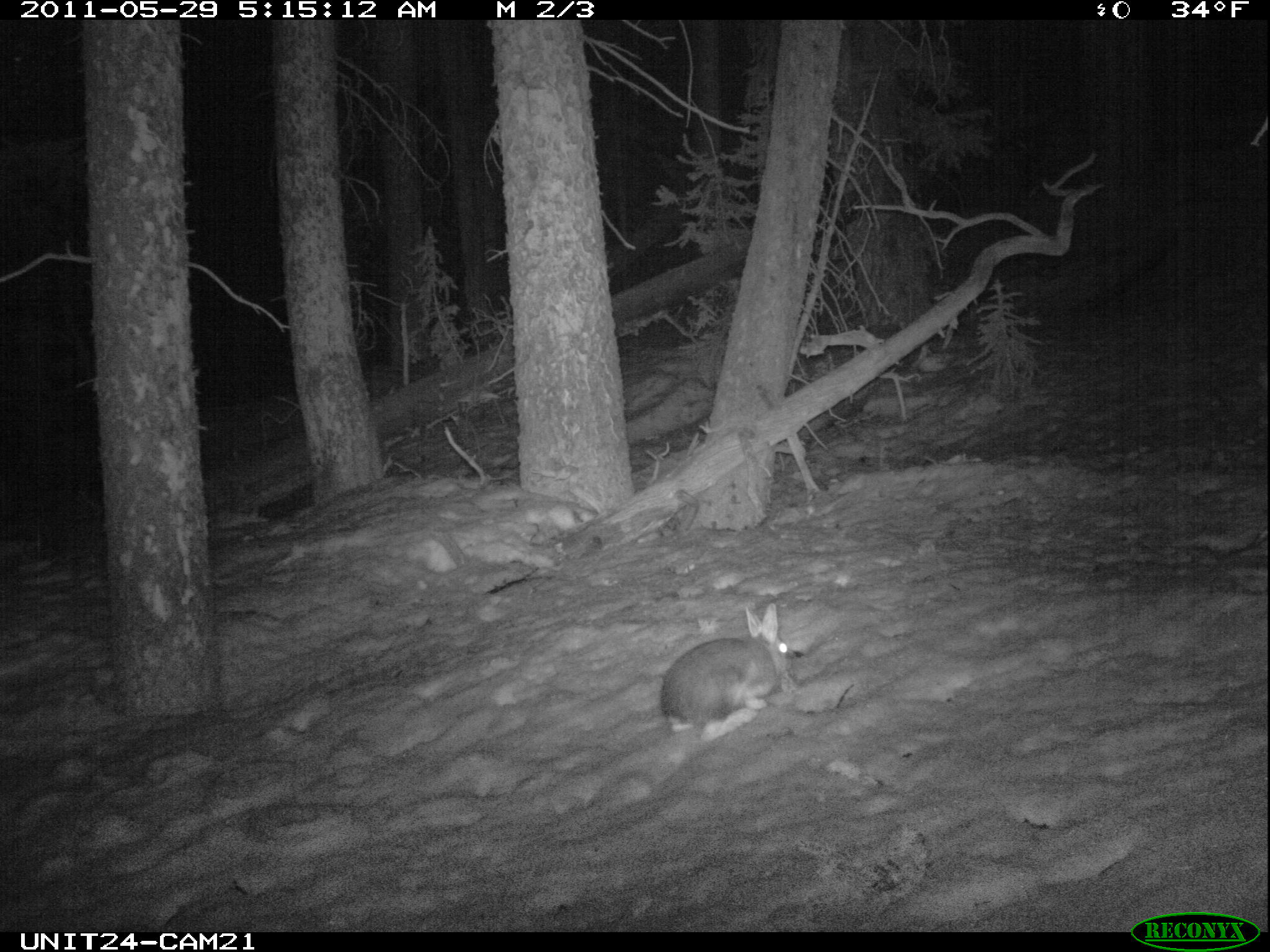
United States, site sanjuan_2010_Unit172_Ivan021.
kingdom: Animalia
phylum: Chordata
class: Mammalia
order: Lagomorpha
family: Leporidae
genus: Lepus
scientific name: Lepus americanus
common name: snowshoe hare